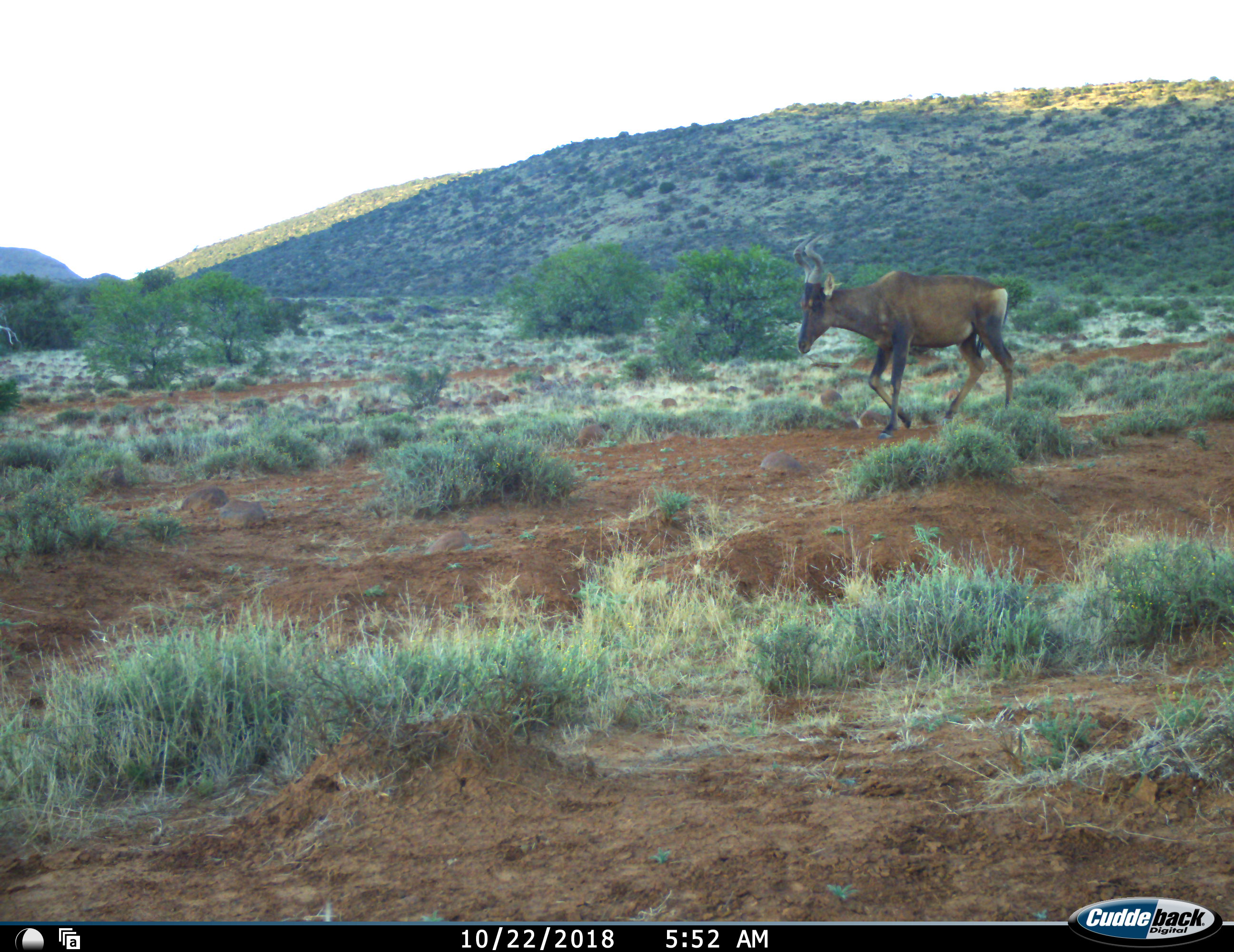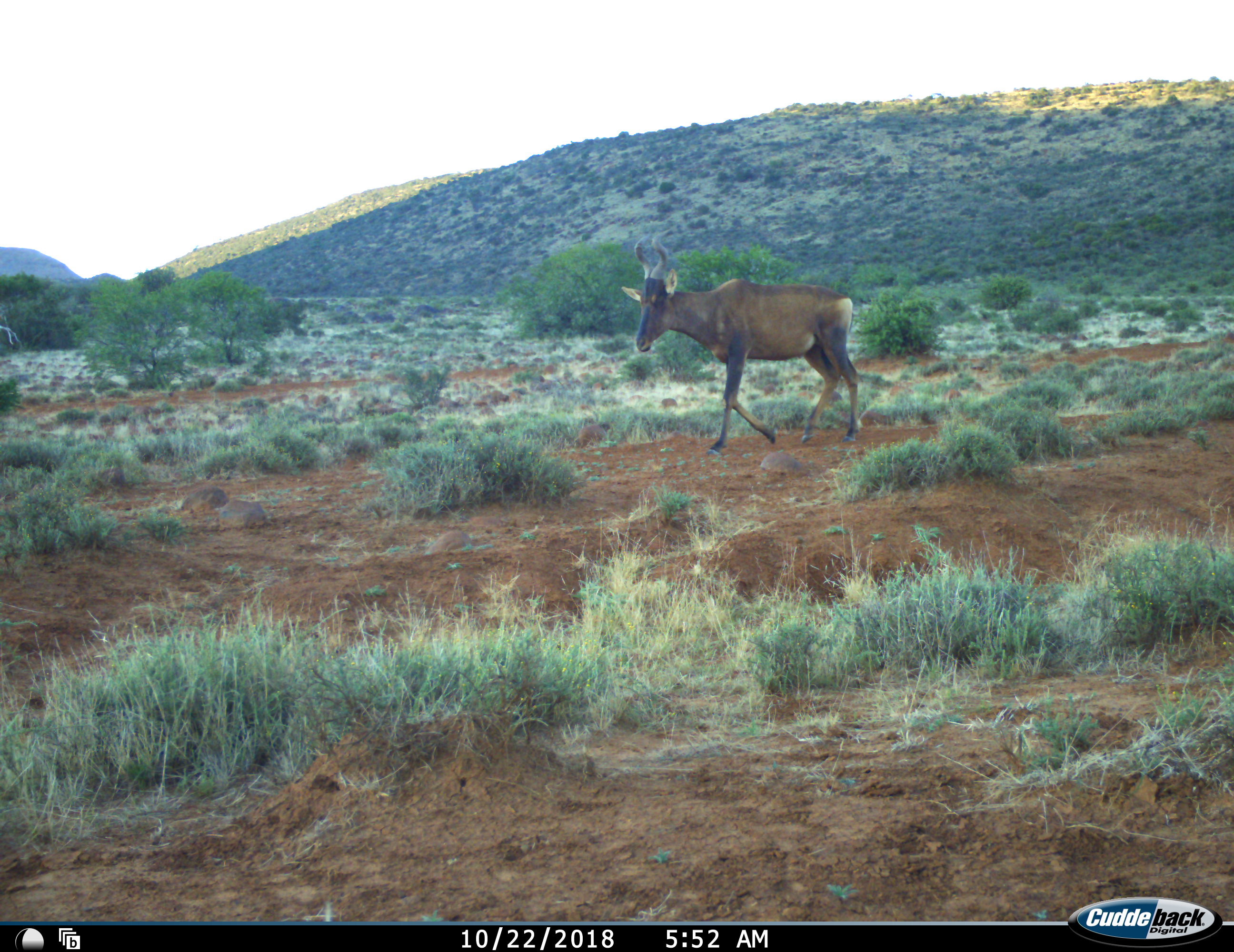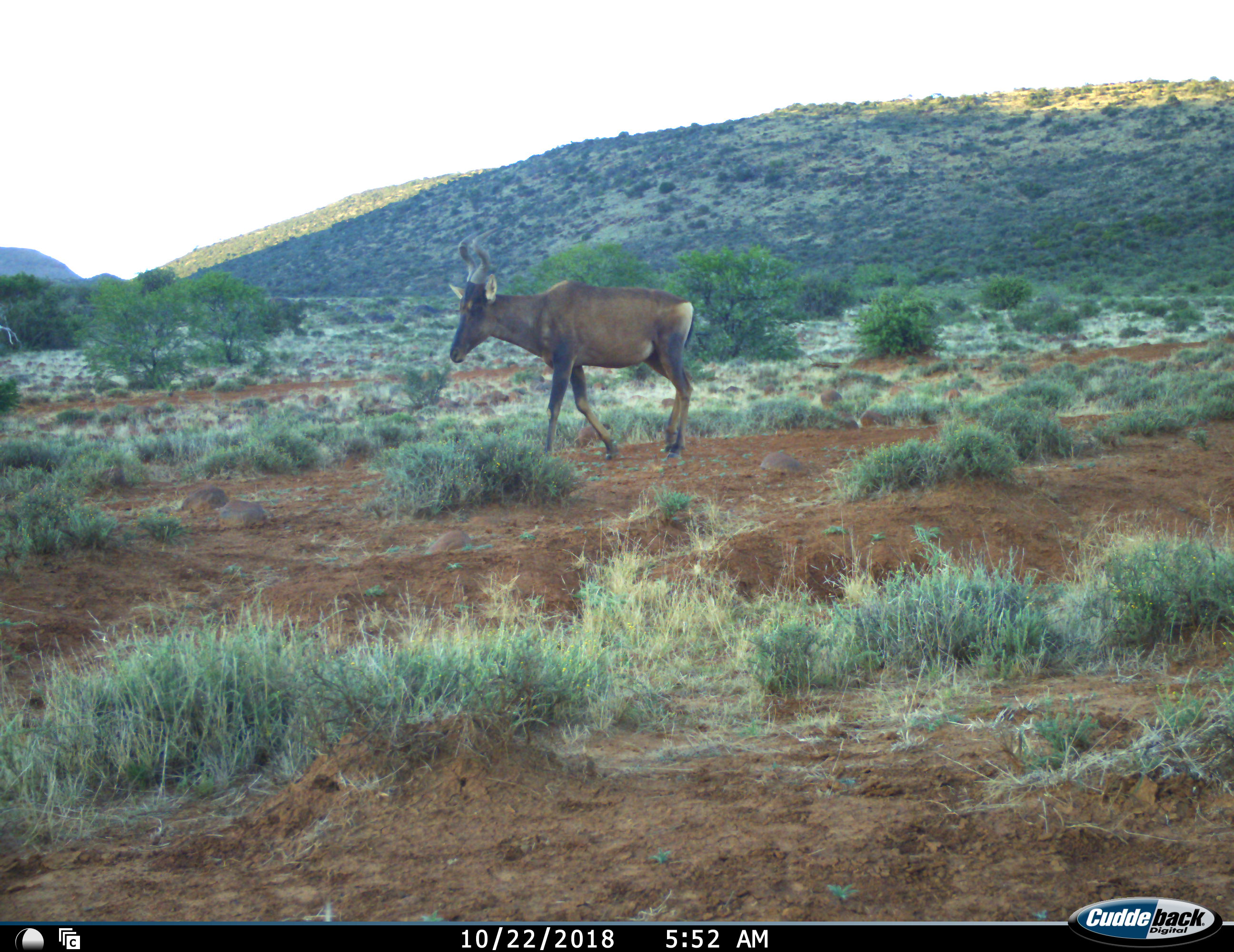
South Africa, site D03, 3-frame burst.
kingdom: Animalia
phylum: Chordata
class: Mammalia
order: Artiodactyla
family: Bovidae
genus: Alcelaphus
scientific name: Alcelaphus buselaphus caama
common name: red hartebeest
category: hartebeestred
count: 1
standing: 14%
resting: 0%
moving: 100%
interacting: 0%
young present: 0%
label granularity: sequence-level